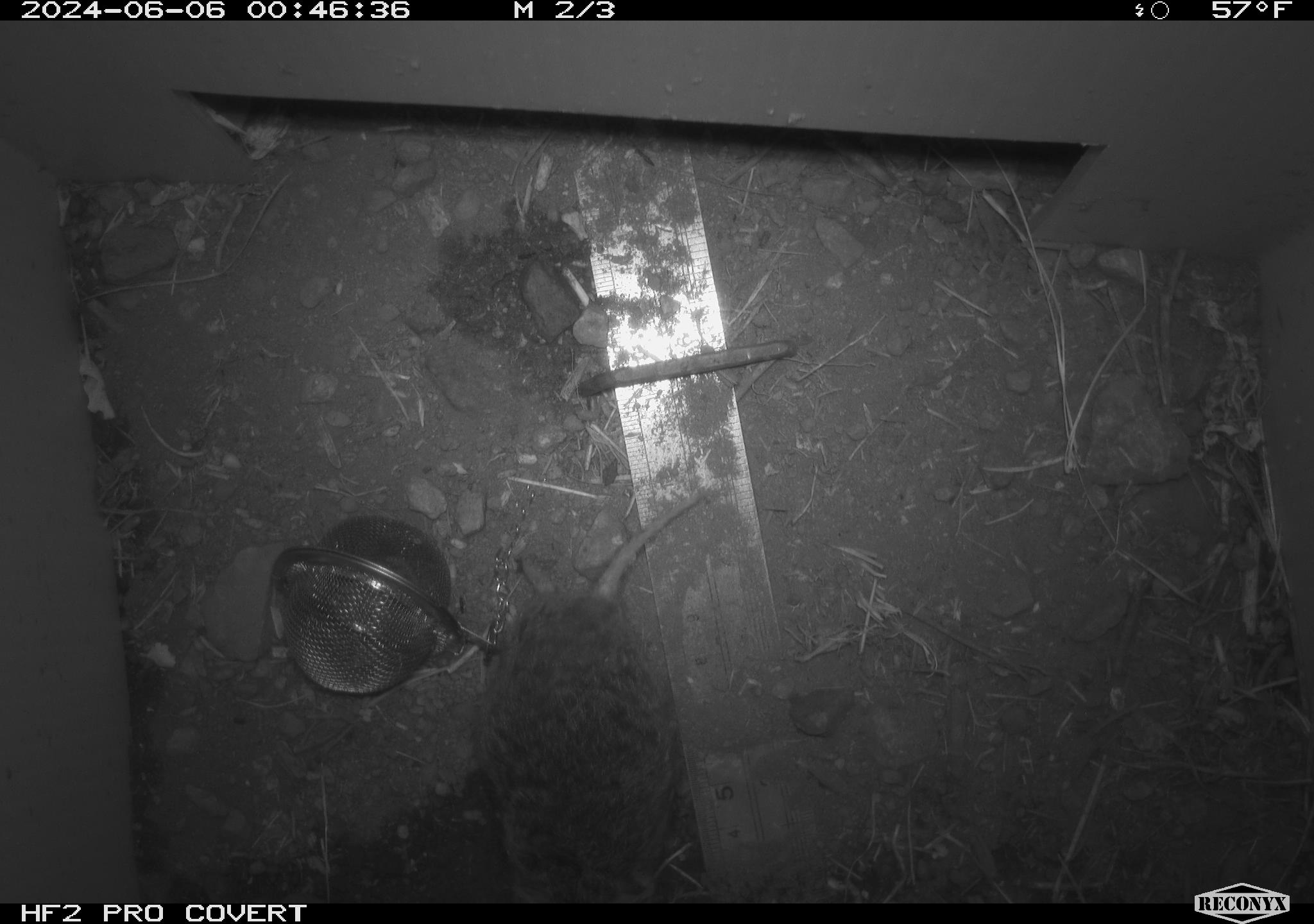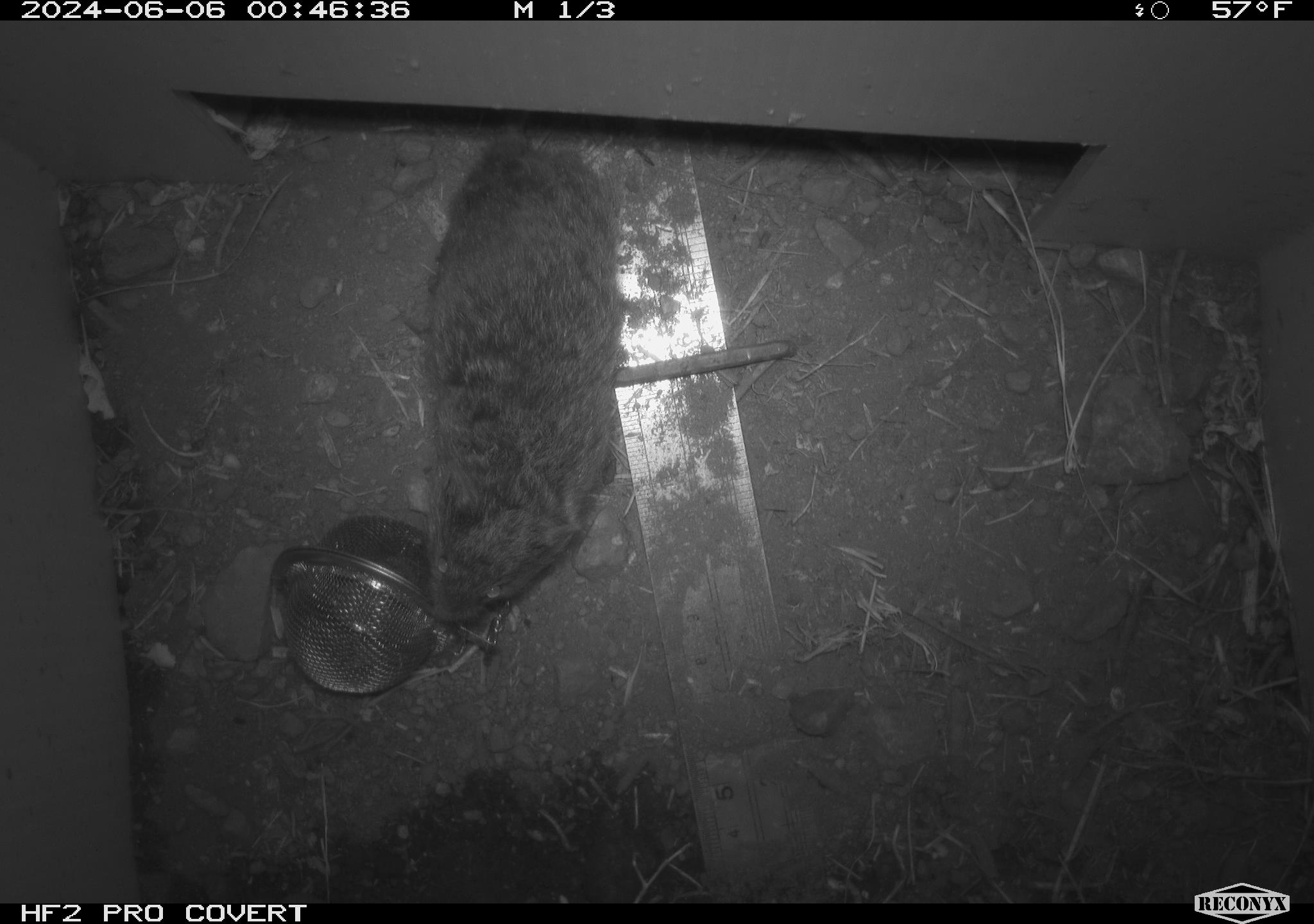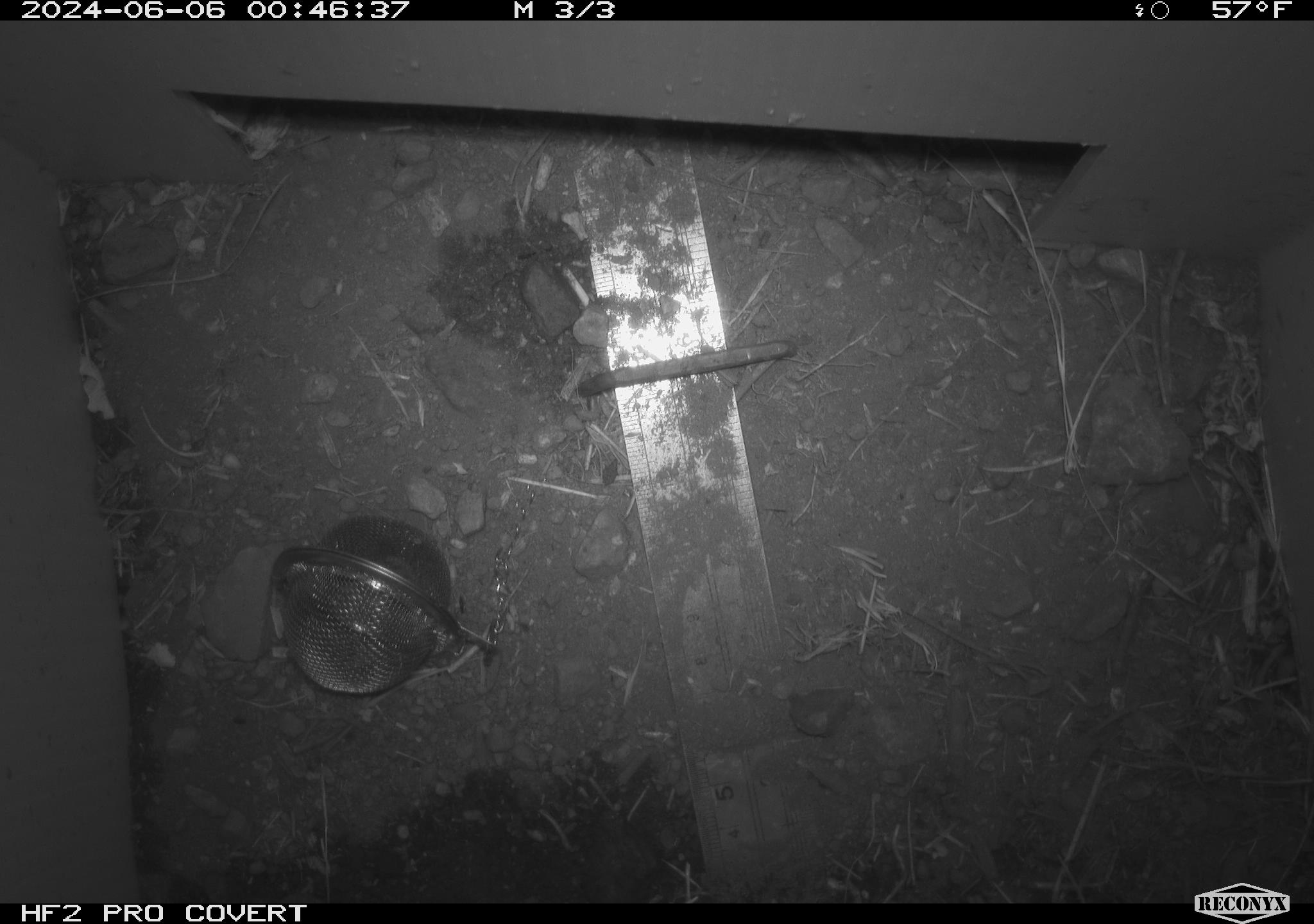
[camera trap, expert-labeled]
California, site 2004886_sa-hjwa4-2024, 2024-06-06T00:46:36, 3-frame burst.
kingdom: Animalia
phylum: Chordata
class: Mammalia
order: Rodentia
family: Cricetidae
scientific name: Cricetidae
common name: hamsters, voles, lemmings, and allies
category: cricetidae family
Cricetidae family (hamsters, voles, lemmings, and allies) (Cricetidae).